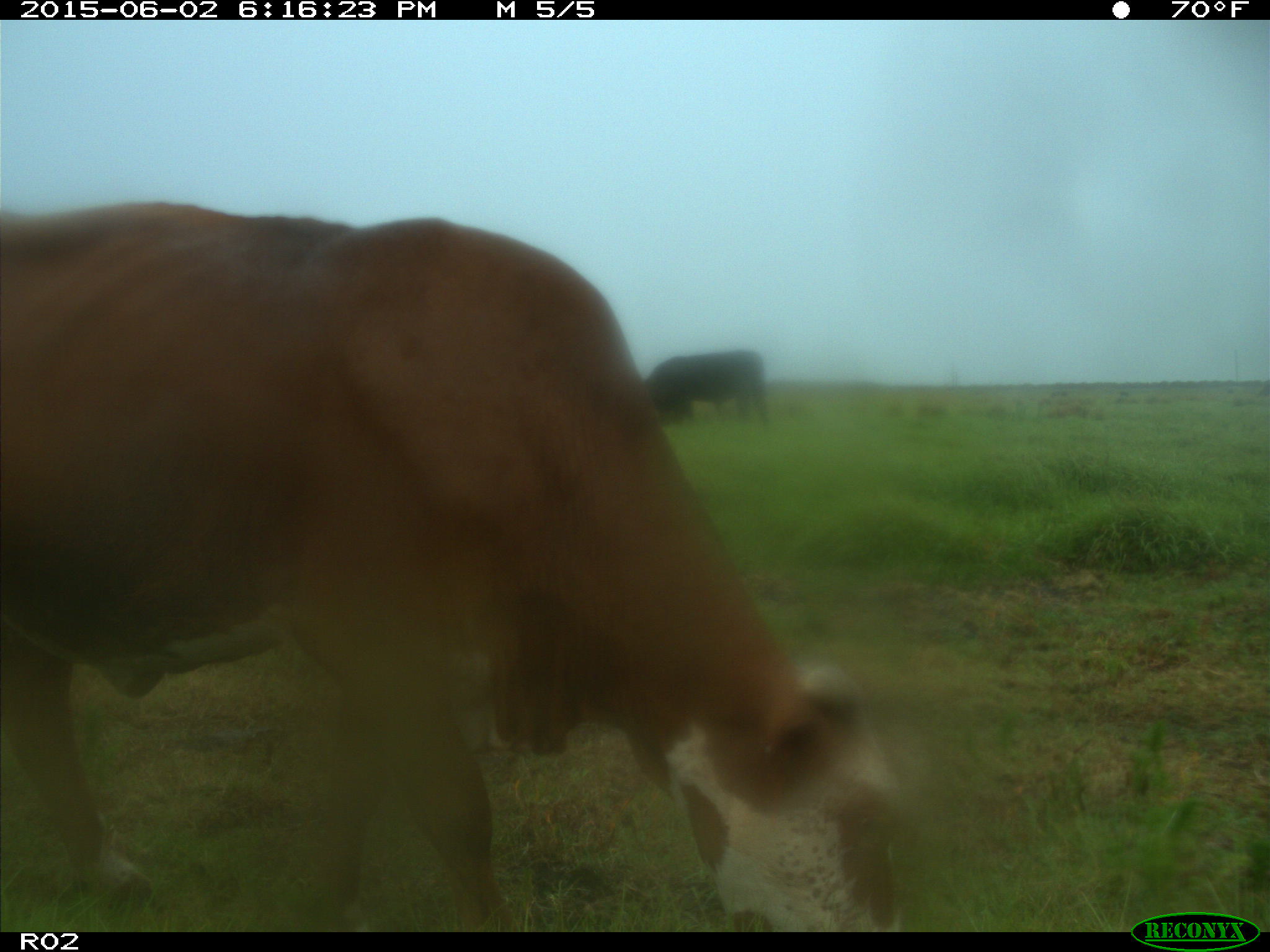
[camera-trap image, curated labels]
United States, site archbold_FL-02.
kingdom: Animalia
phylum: Chordata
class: Mammalia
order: Artiodactyla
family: Bovidae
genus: Bos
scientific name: Bos taurus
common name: domestic cow